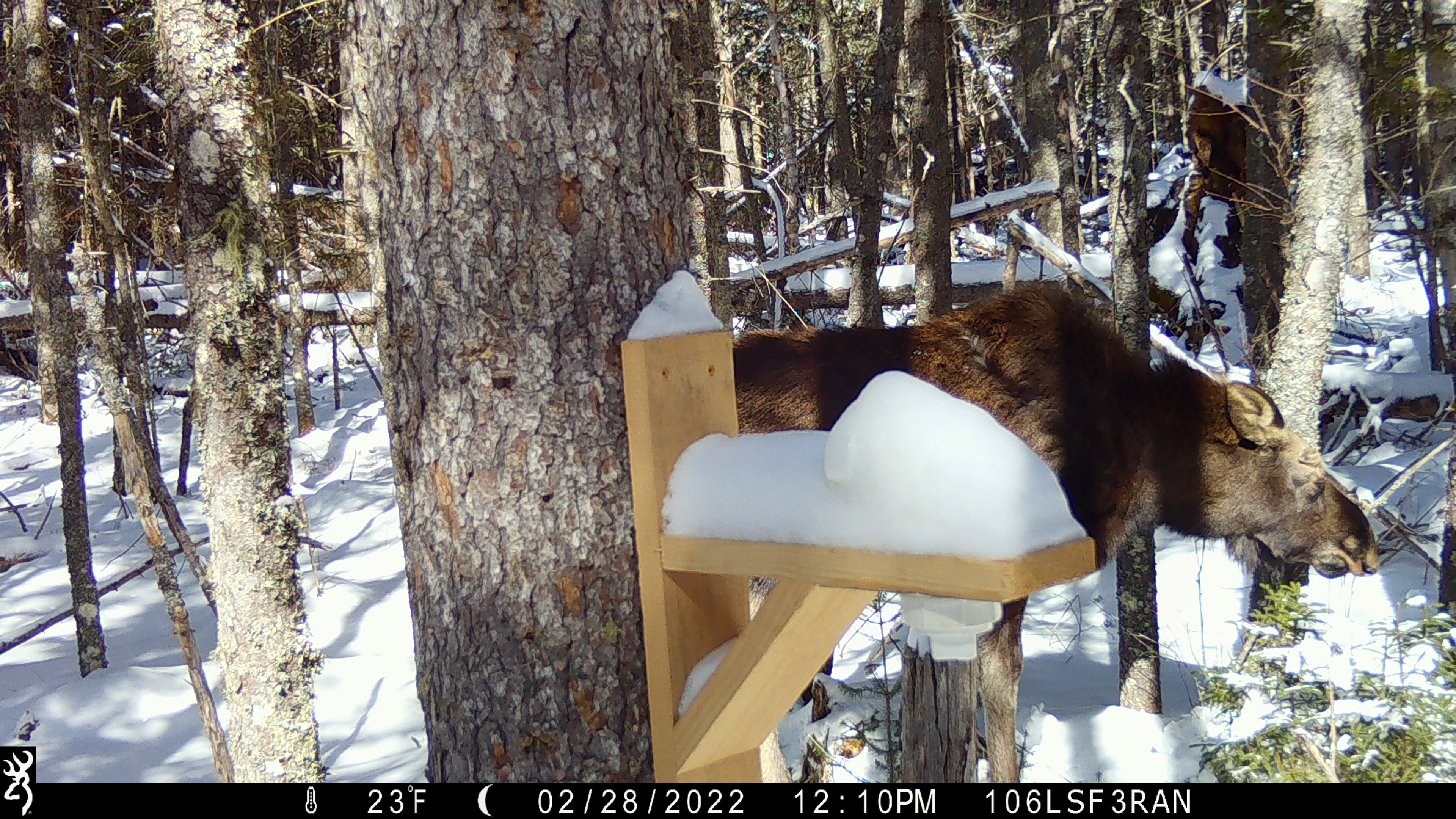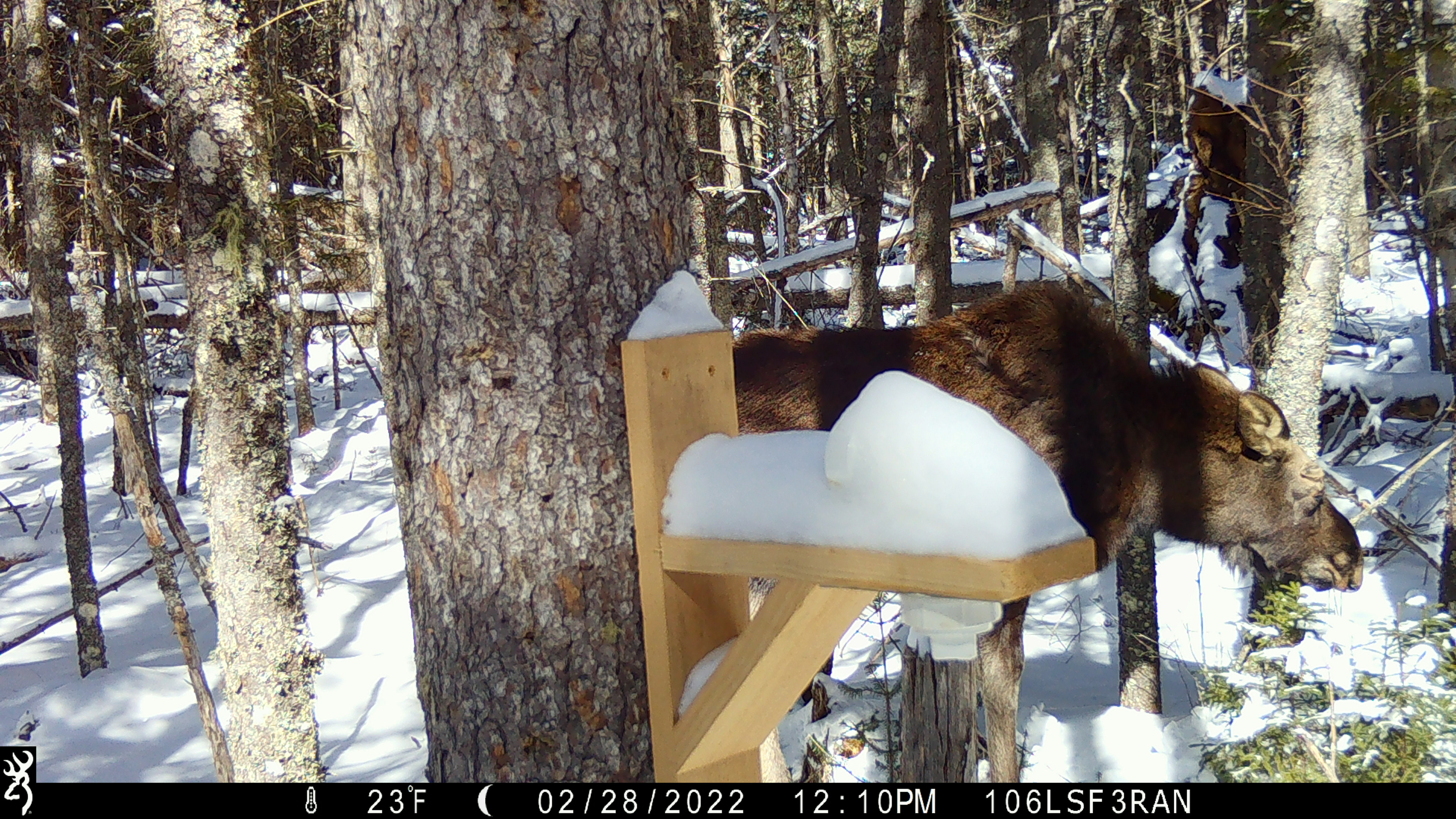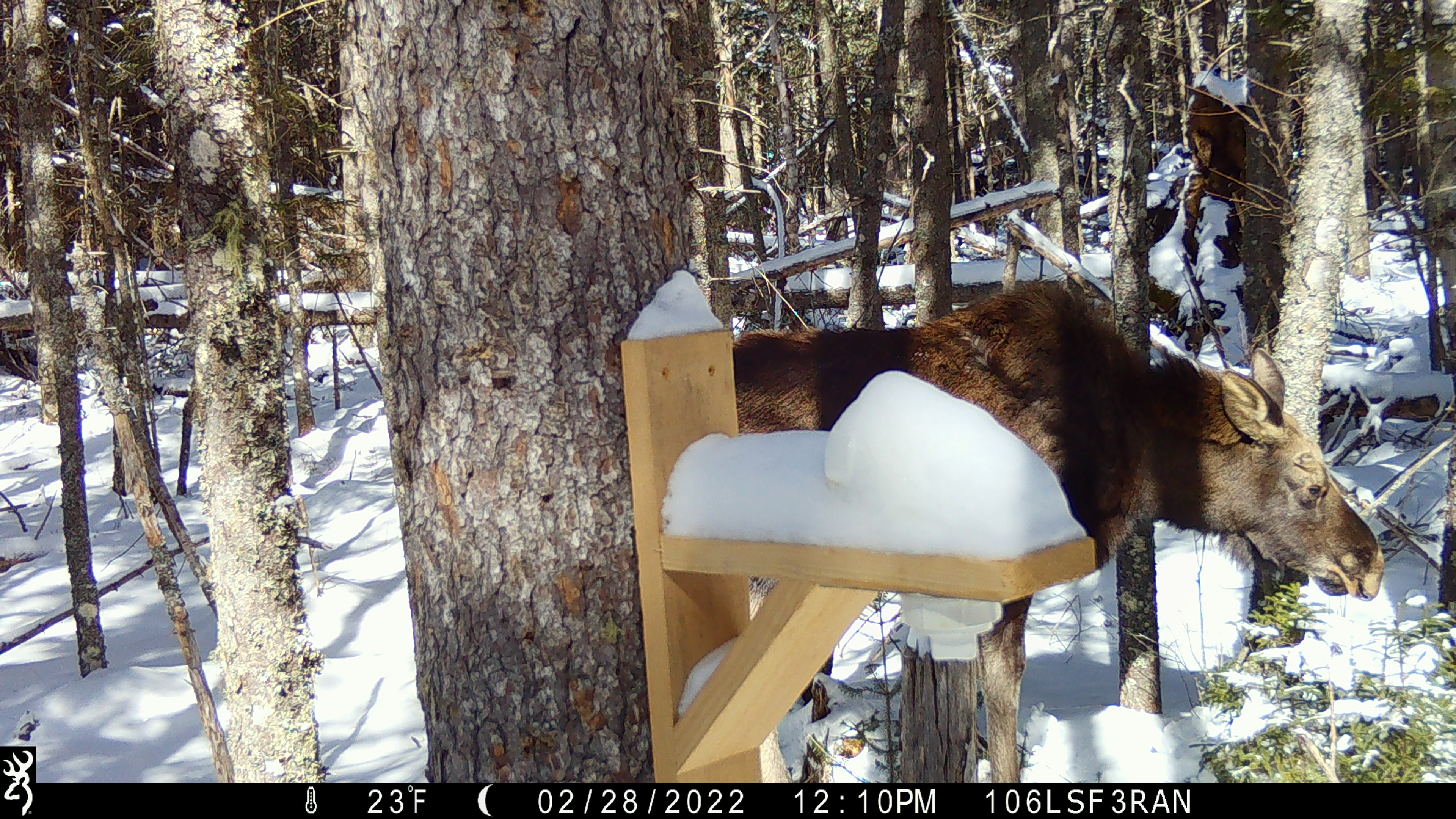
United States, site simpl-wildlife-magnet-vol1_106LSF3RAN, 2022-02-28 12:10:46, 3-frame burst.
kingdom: Animalia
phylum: Chordata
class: Mammalia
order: Artiodactyla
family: Cervidae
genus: Alces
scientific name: Alces alces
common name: moose